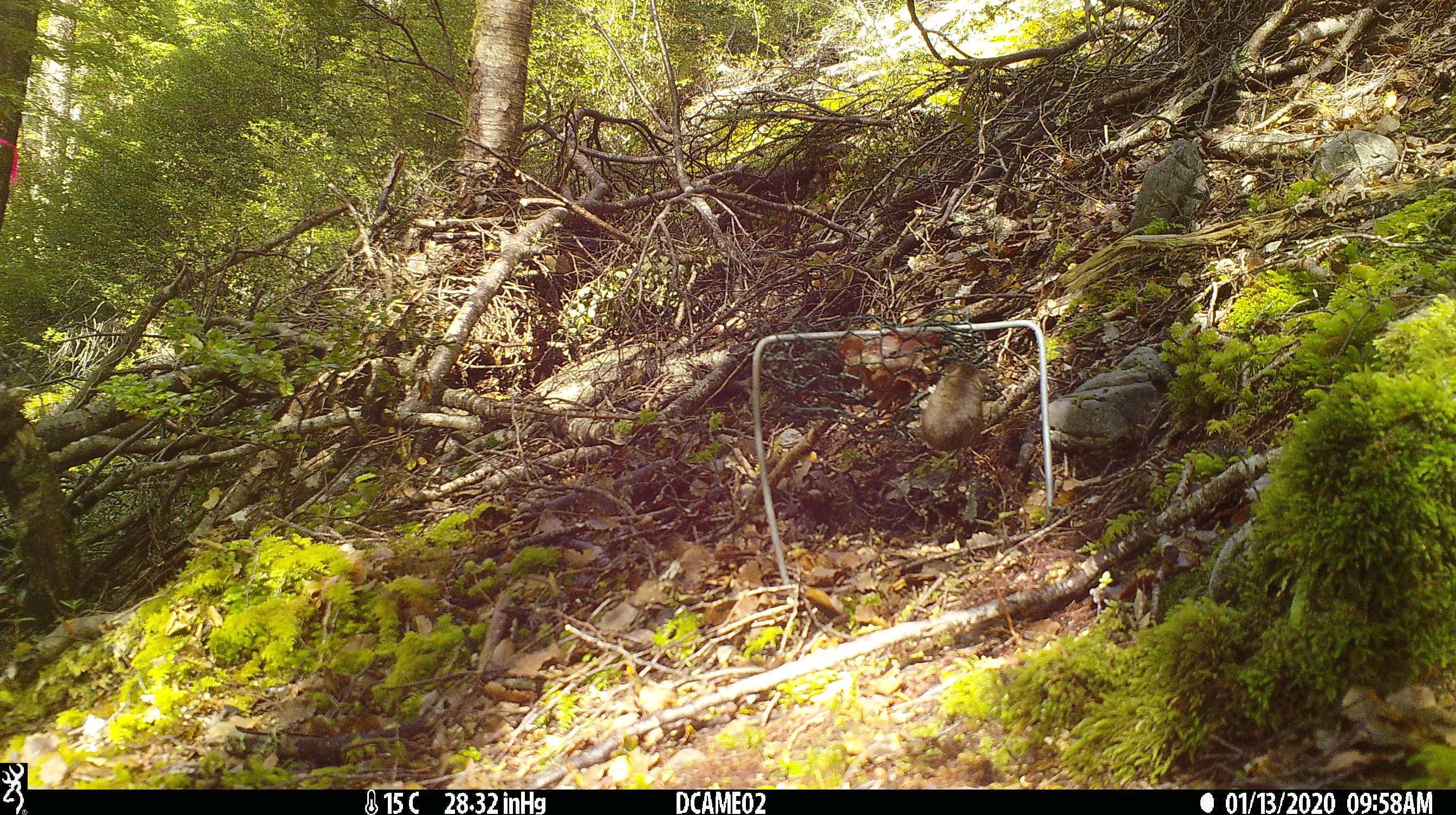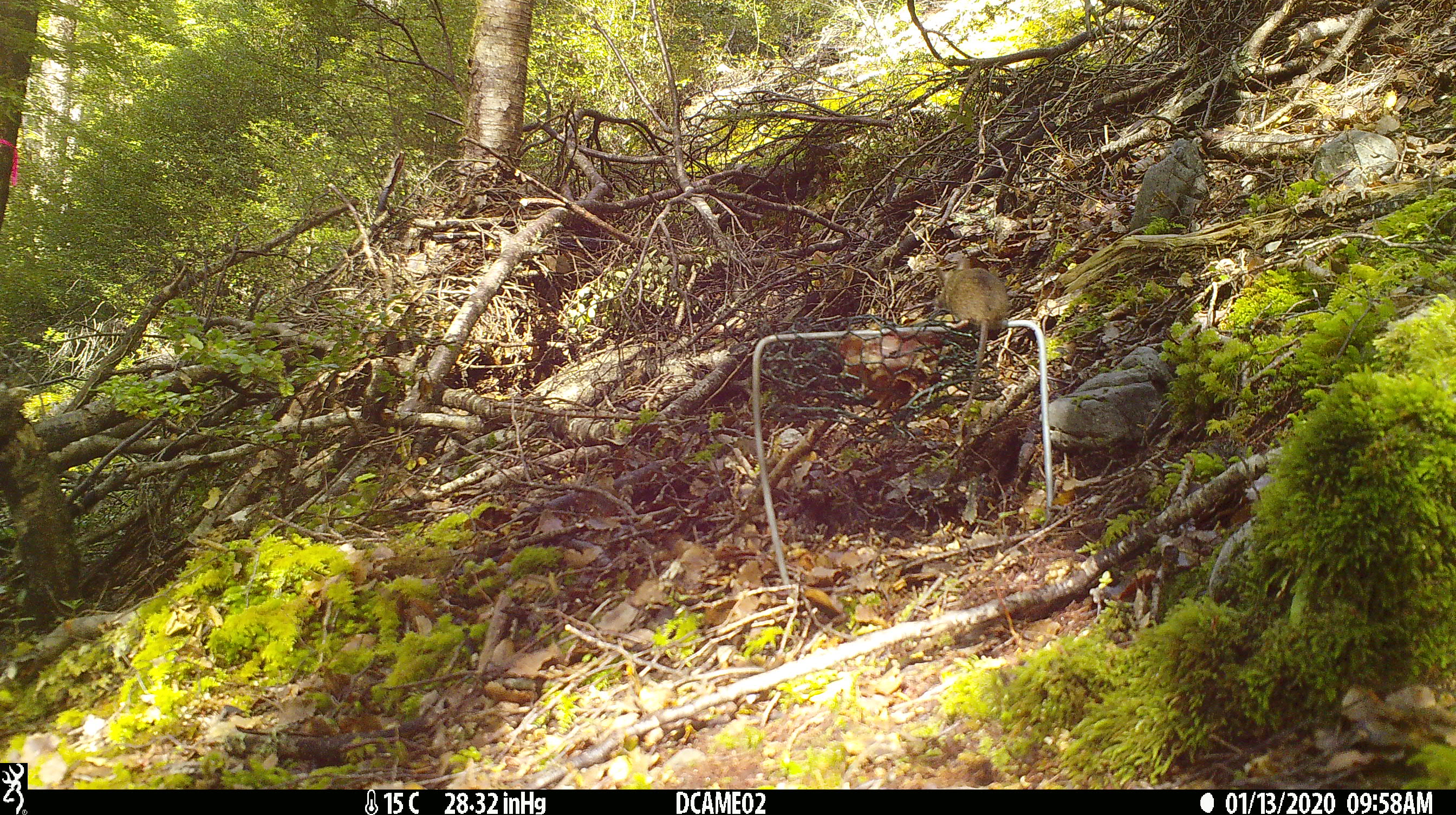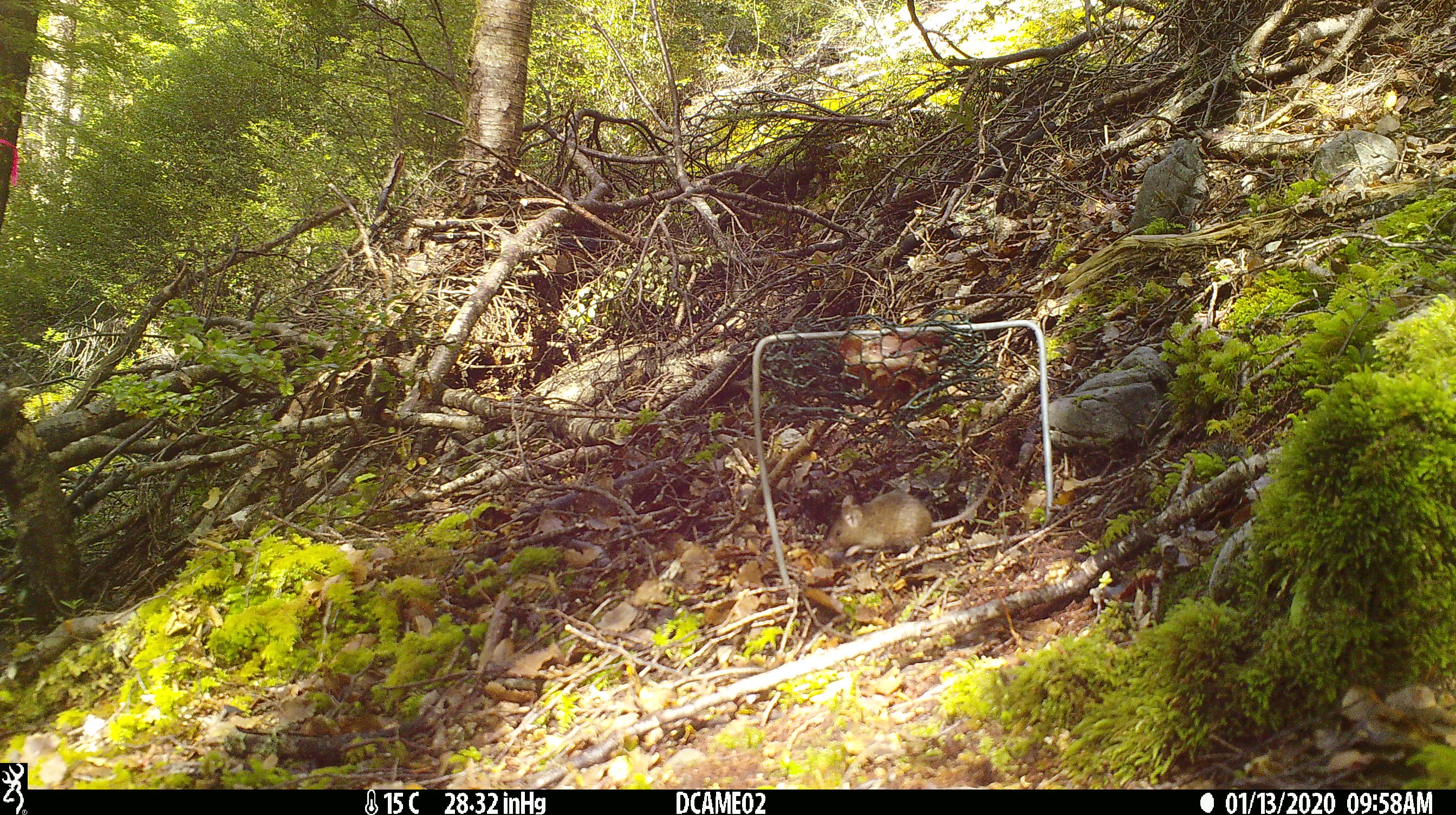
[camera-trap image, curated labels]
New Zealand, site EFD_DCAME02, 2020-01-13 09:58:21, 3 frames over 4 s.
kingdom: Animalia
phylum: Chordata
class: Mammalia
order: Rodentia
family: Muridae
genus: Mus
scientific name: Mus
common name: mouse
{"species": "mouse (Mus)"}